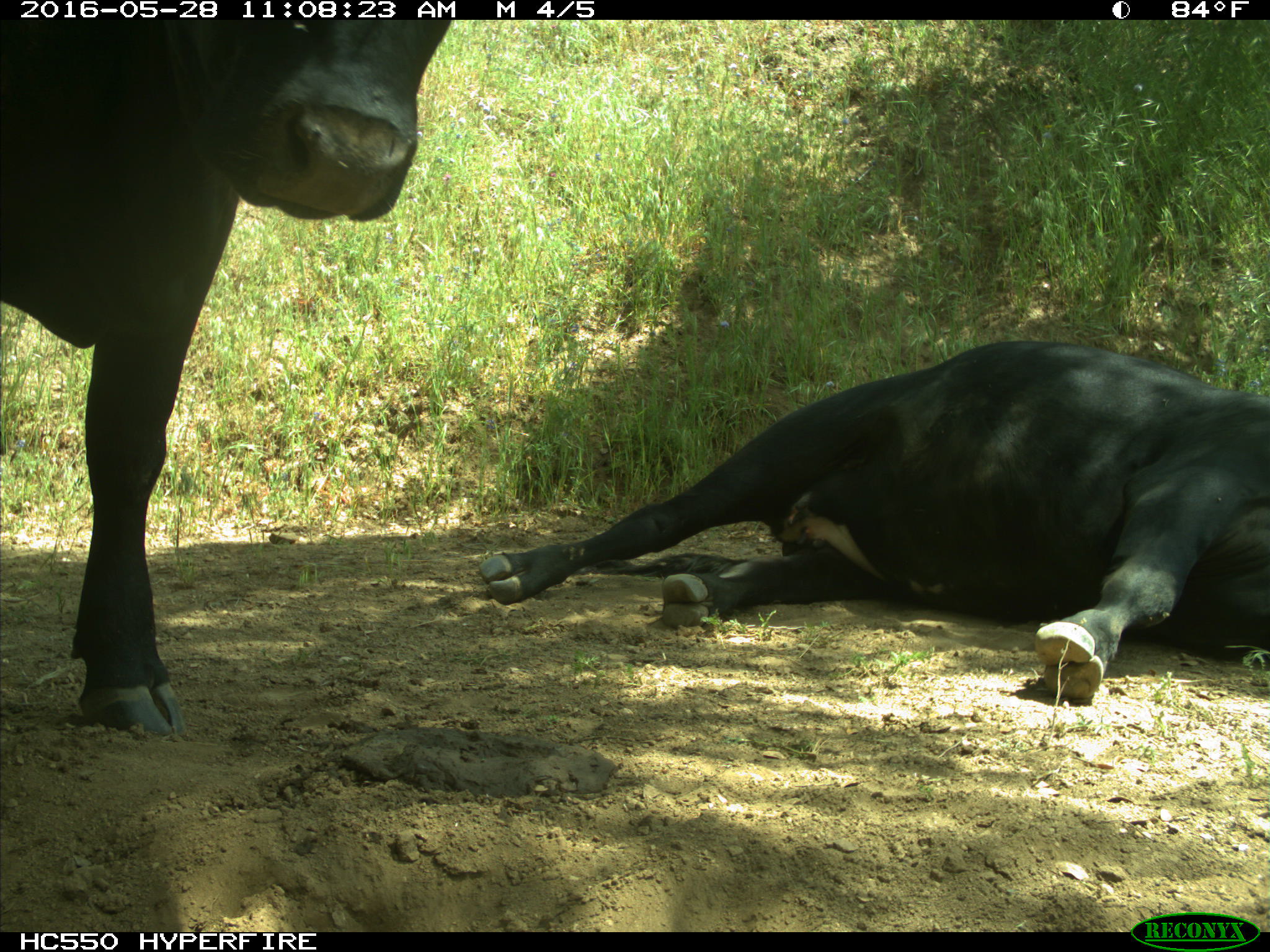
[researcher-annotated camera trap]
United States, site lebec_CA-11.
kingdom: Animalia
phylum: Chordata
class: Mammalia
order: Artiodactyla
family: Bovidae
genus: Bos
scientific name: Bos taurus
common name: domestic cow